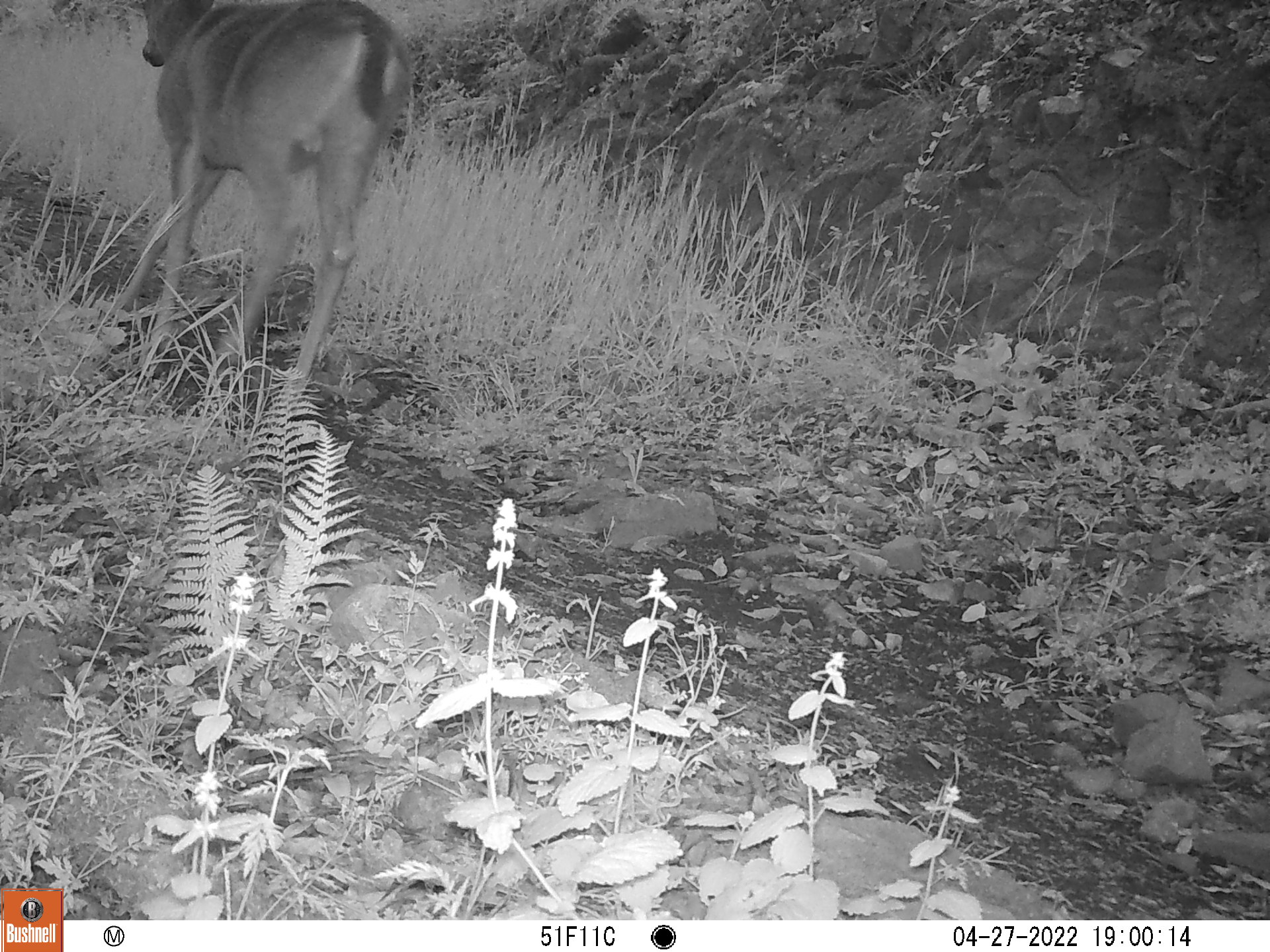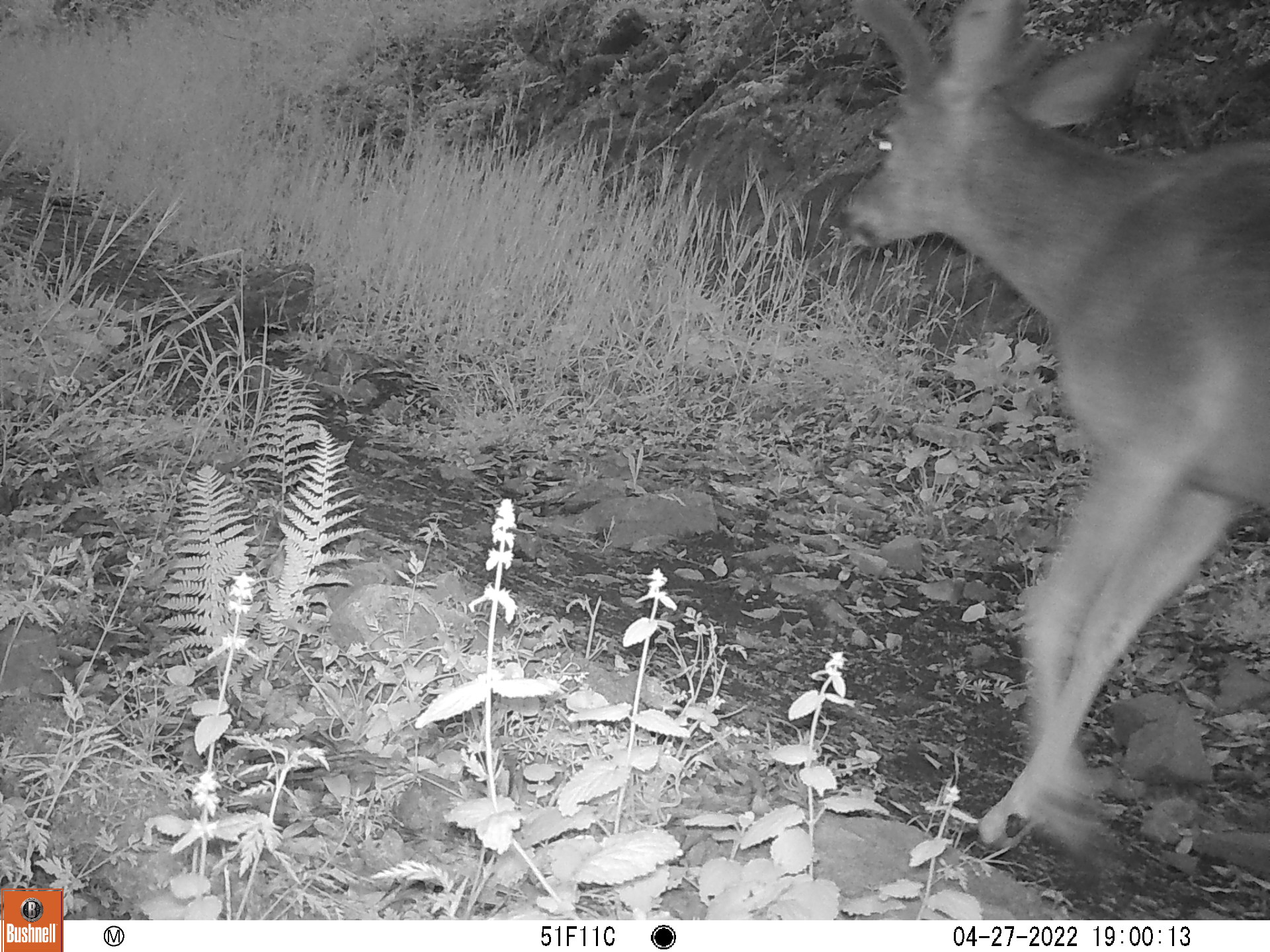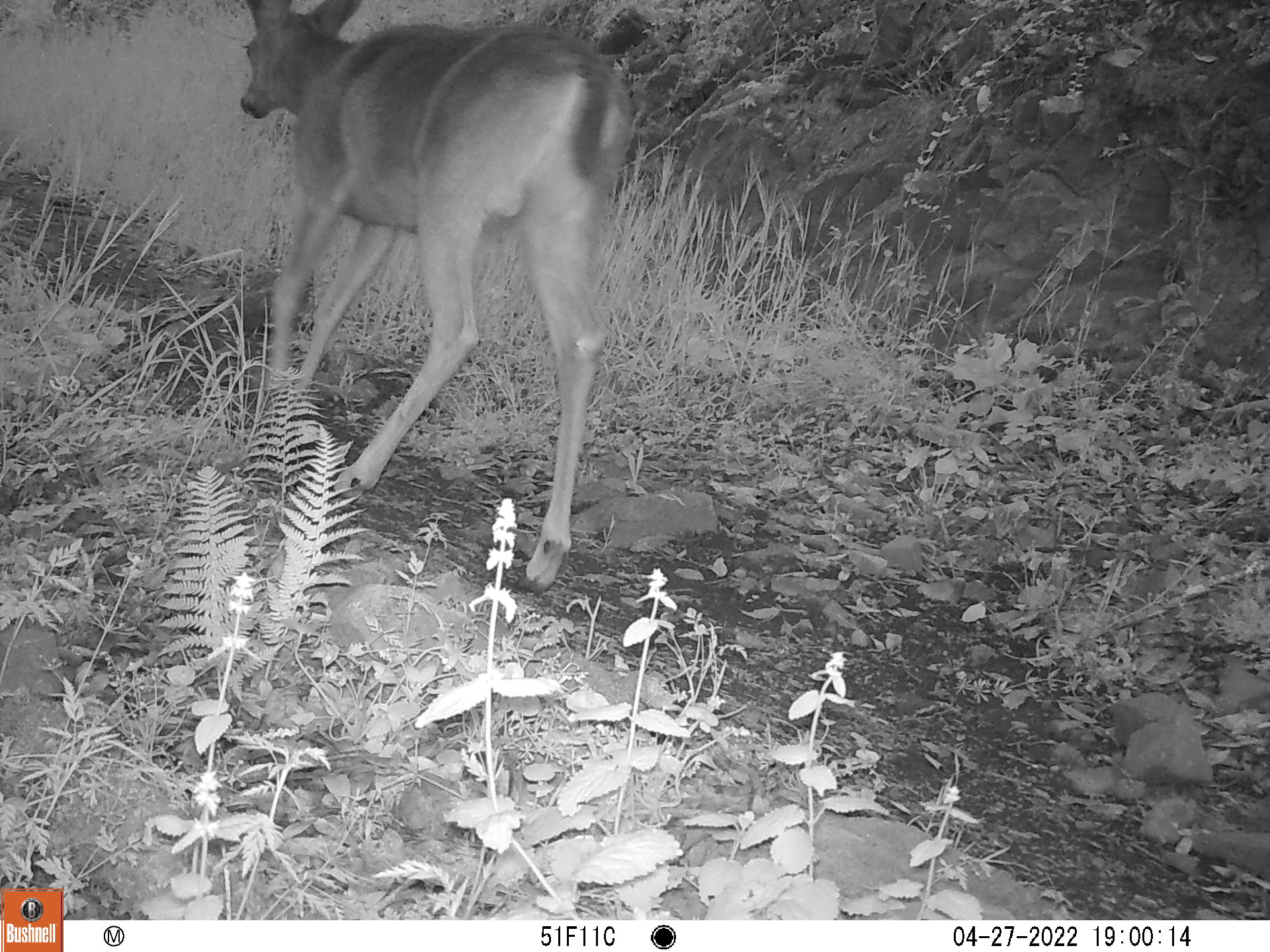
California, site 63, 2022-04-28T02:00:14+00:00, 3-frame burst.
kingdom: Animalia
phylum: Chordata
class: Mammalia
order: Artiodactyla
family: Cervidae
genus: Odocoileus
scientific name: Odocoileus hemionus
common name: mule deer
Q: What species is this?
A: Mule deer (Odocoileus hemionus).